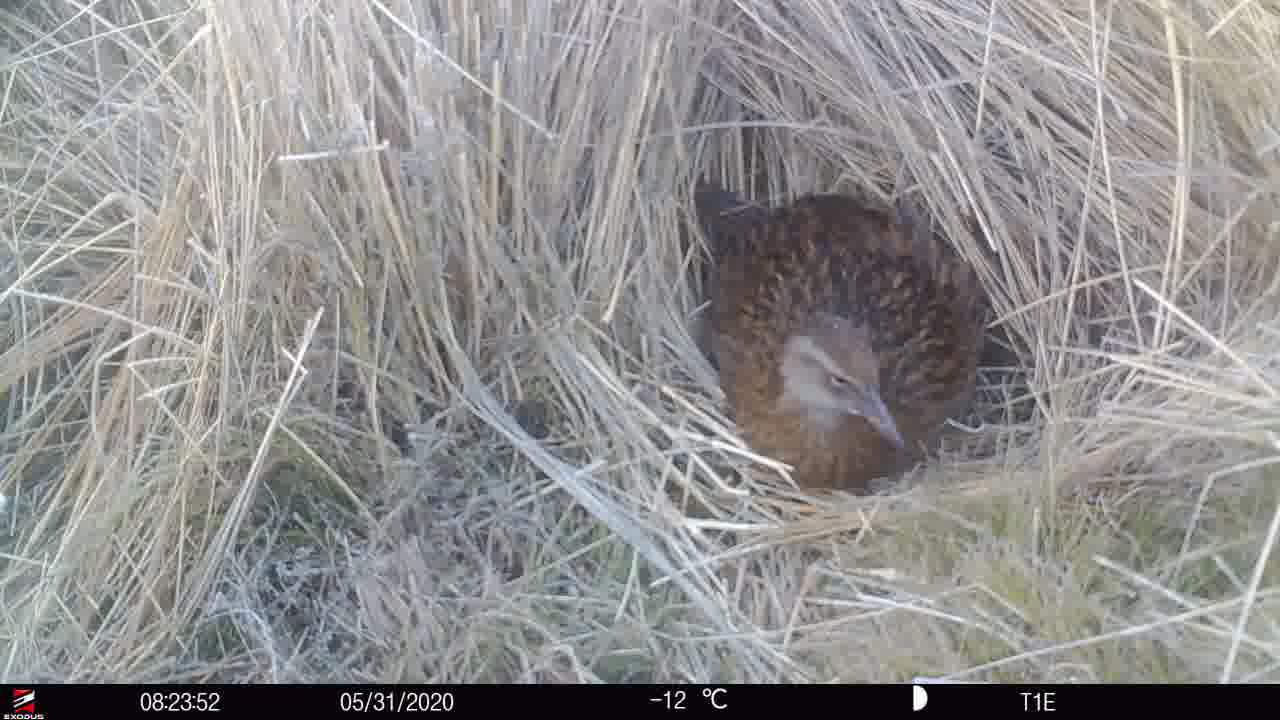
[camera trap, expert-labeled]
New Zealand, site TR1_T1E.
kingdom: Animalia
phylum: Chordata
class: Aves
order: Gruiformes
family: Rallidae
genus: Gallirallus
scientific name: Gallirallus australis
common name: weka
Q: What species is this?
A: Weka (Gallirallus australis).